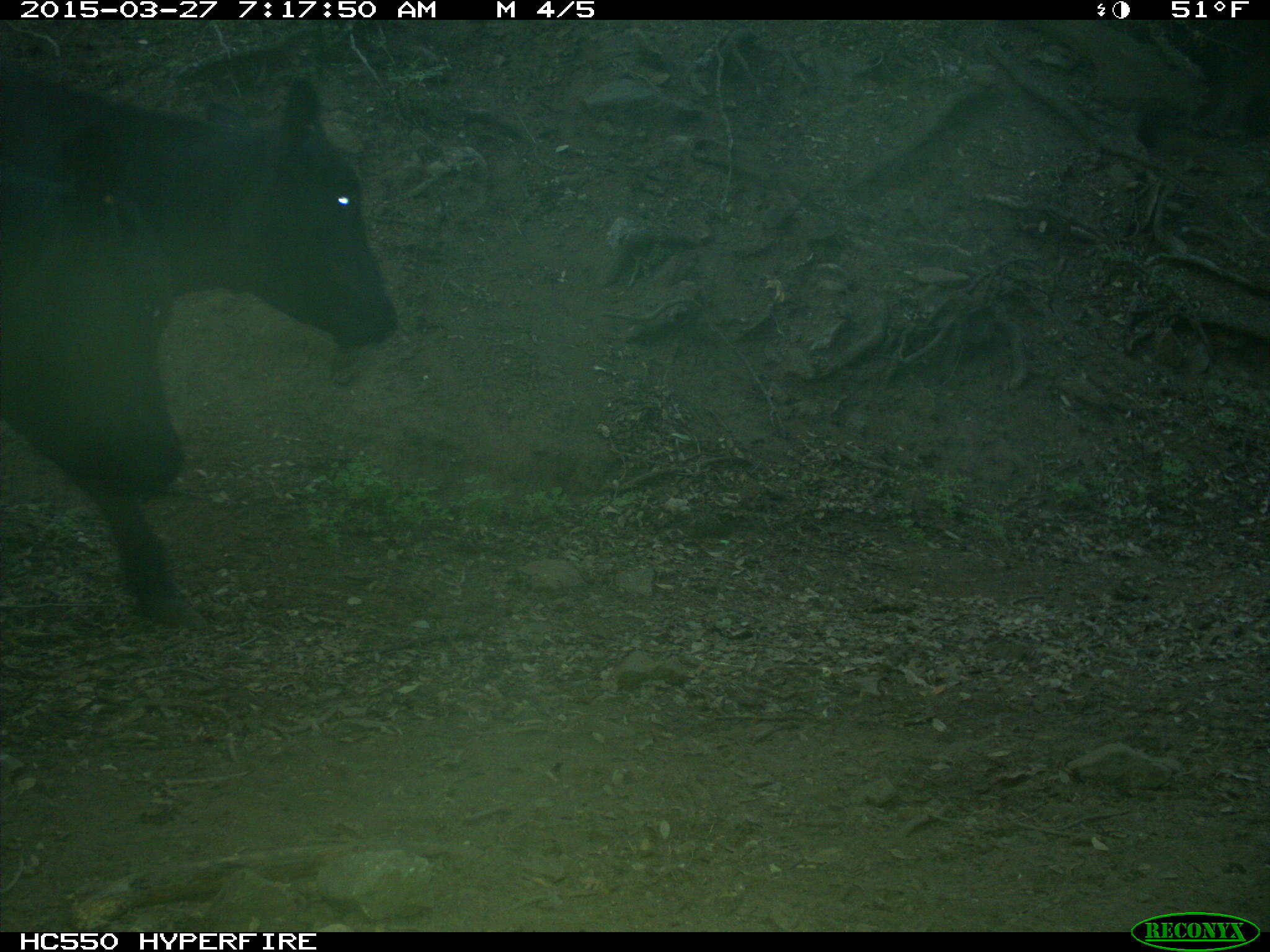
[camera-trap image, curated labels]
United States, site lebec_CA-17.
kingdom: Animalia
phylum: Chordata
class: Mammalia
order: Artiodactyla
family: Bovidae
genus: Bos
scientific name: Bos taurus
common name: domestic cow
Bos taurus (domestic cow).